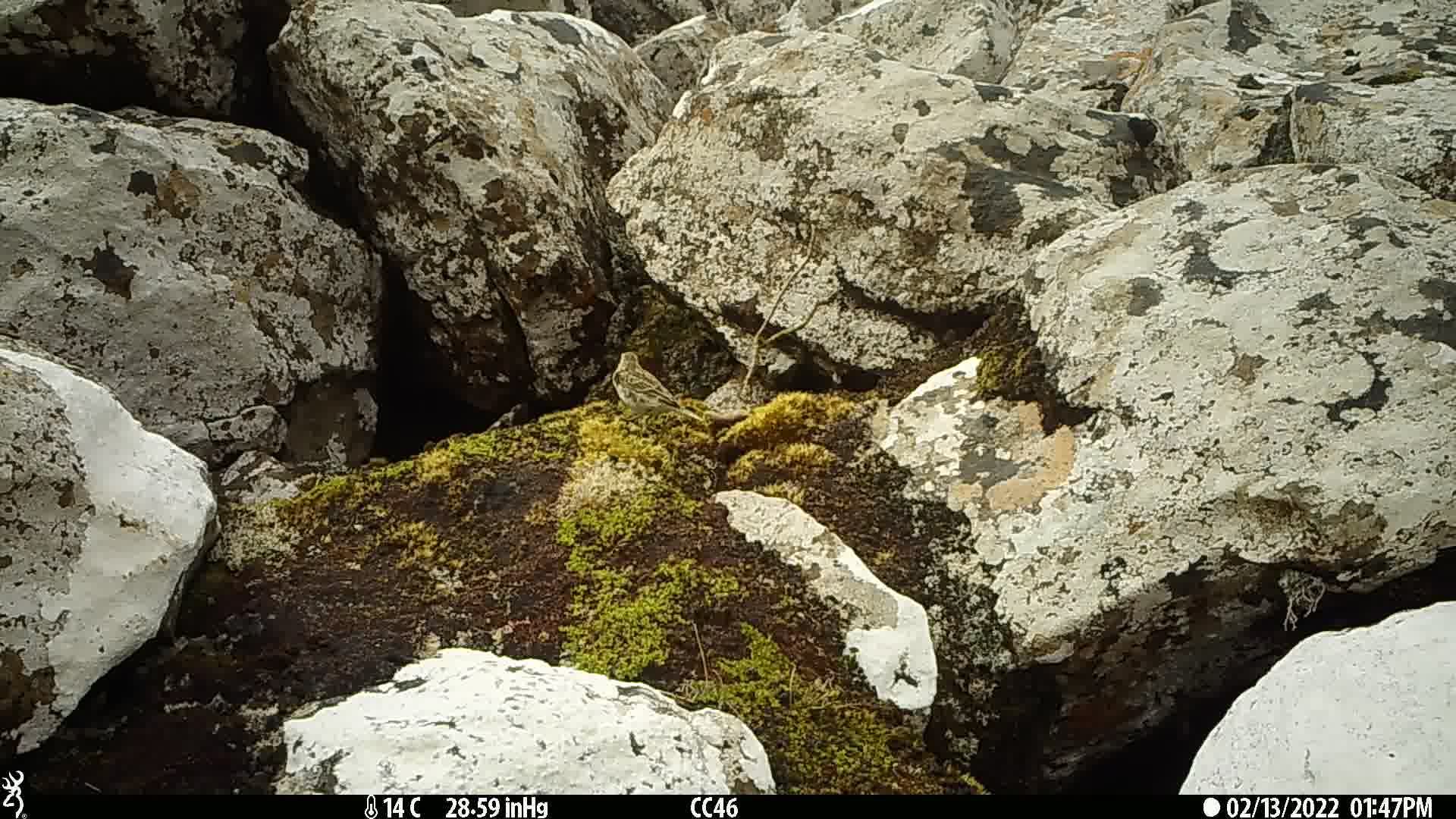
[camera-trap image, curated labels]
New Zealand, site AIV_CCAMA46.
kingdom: Animalia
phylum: Chordata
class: Aves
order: Passeriformes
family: Motacillidae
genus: Anthus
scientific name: Anthus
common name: pipit